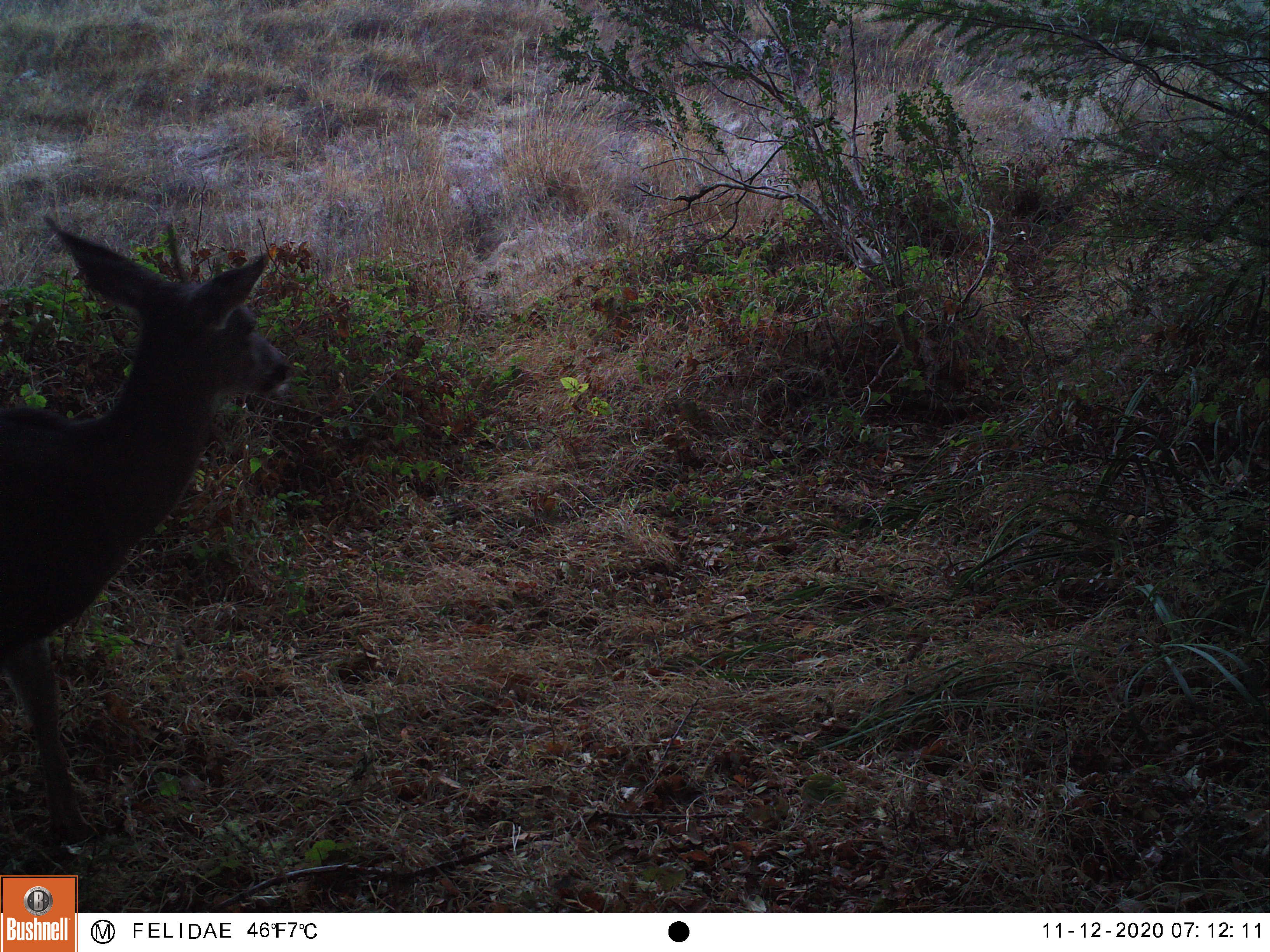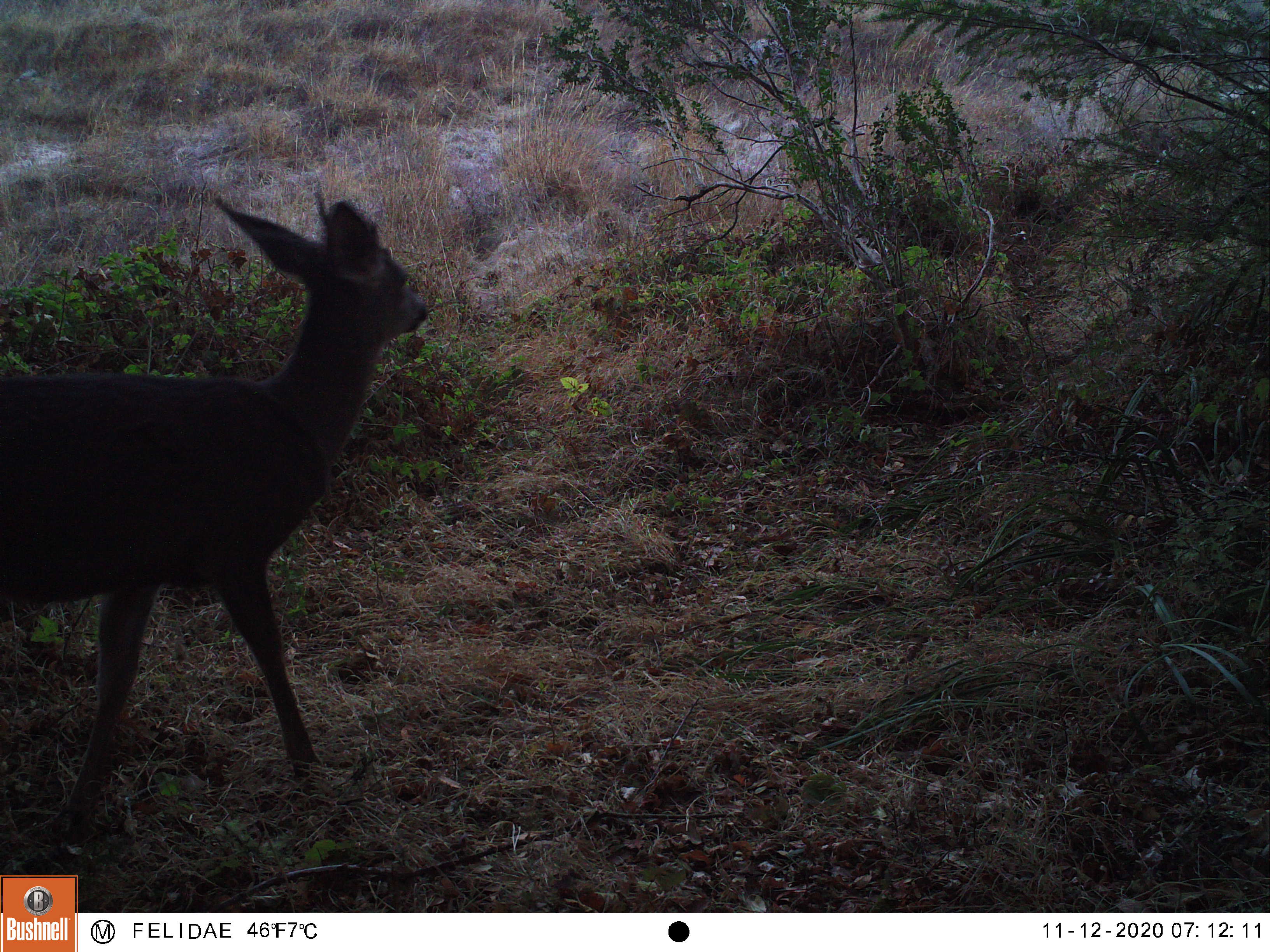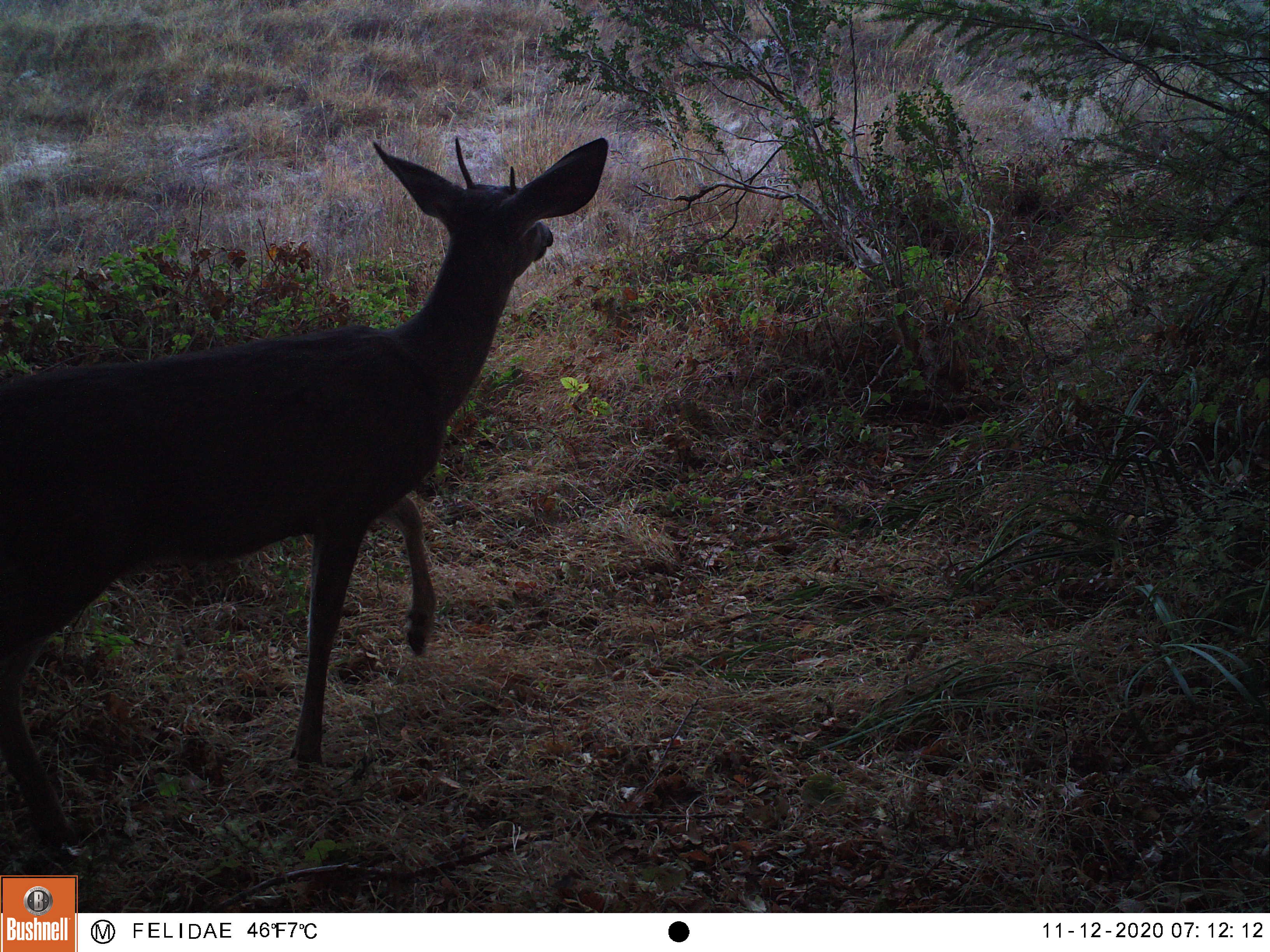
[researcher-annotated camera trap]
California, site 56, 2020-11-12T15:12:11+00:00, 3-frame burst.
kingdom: Animalia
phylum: Chordata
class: Mammalia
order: Artiodactyla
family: Cervidae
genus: Odocoileus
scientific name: Odocoileus hemionus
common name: mule deer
Mule deer (Odocoileus hemionus).